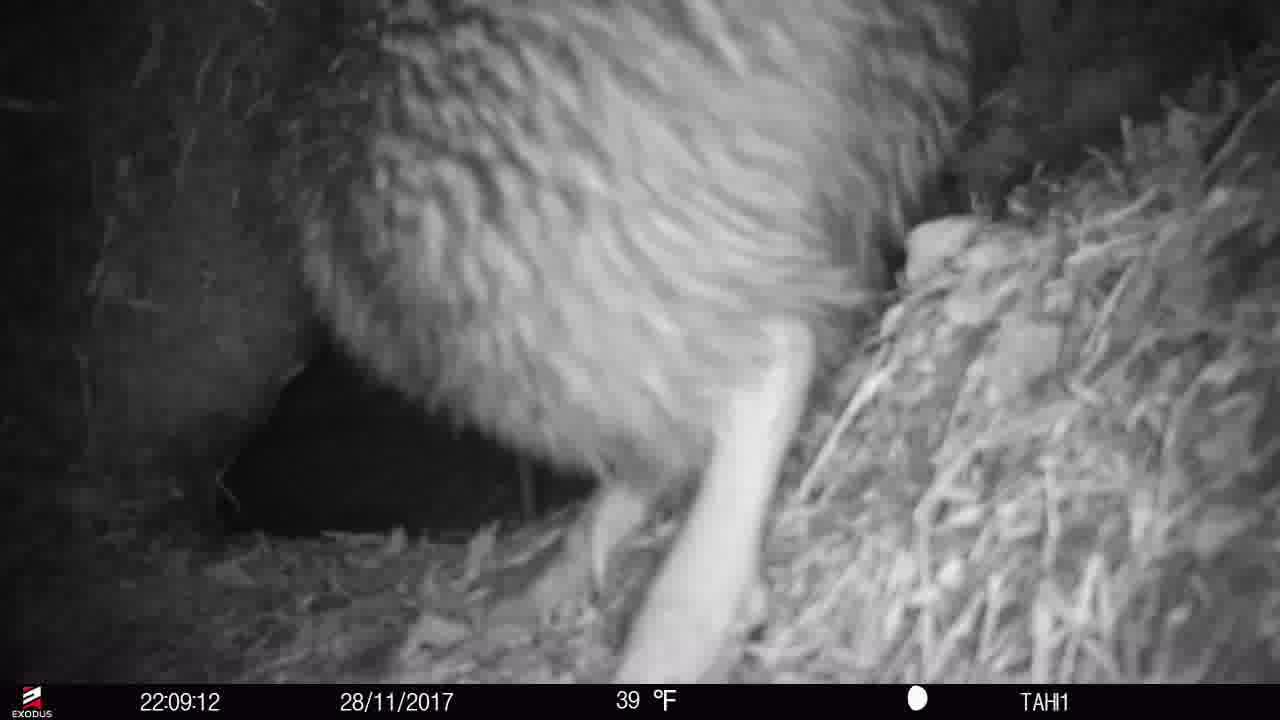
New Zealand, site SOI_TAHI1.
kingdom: Animalia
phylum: Chordata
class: Aves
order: Apterygiformes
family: Apterygidae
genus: Apteryx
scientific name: Apteryx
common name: kiwi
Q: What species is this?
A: Kiwi (Apteryx).